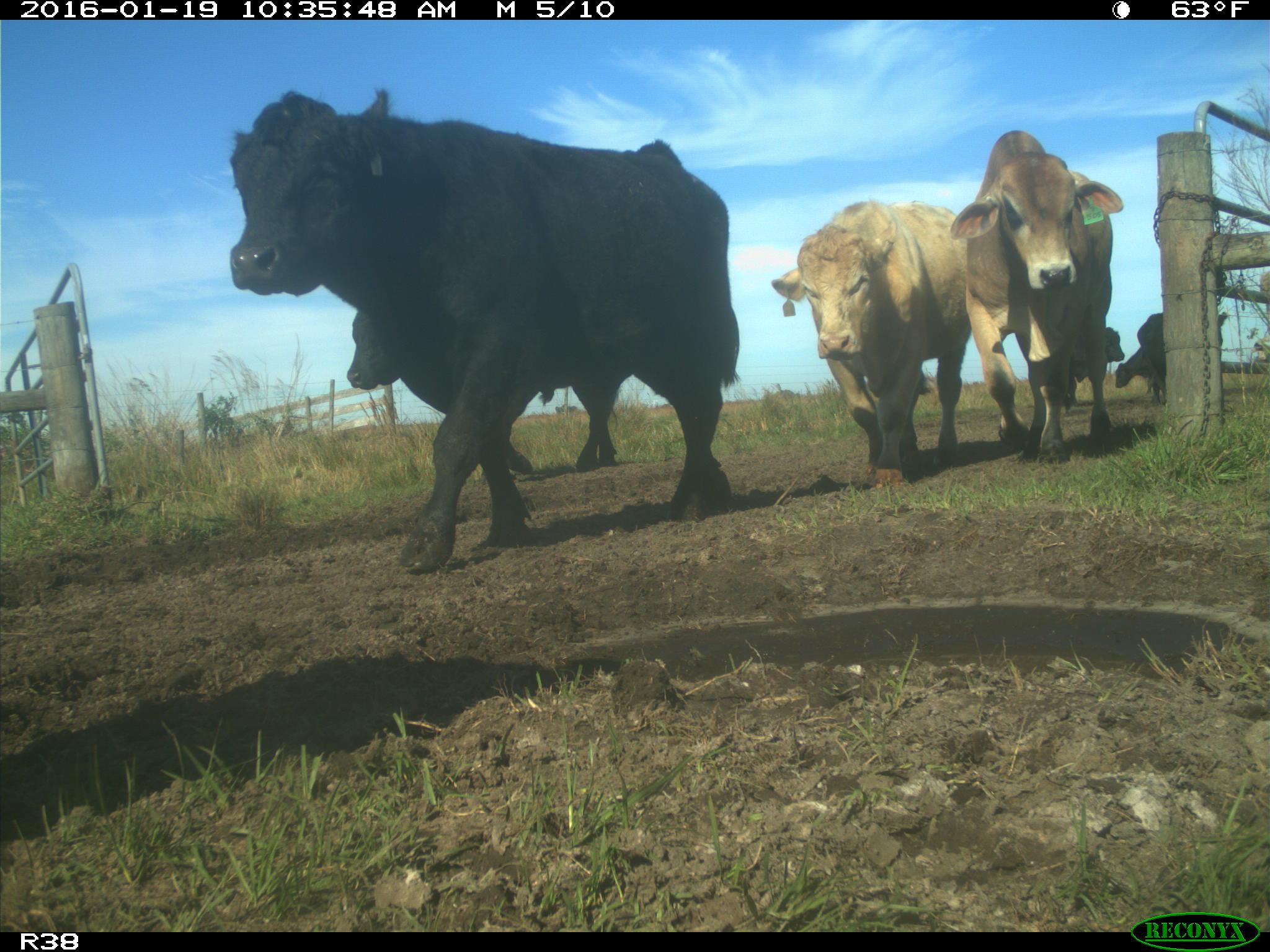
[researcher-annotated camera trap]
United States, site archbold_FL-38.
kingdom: Animalia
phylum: Chordata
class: Mammalia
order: Artiodactyla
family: Bovidae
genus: Bos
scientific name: Bos taurus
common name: domestic cow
Bos taurus (domestic cow).